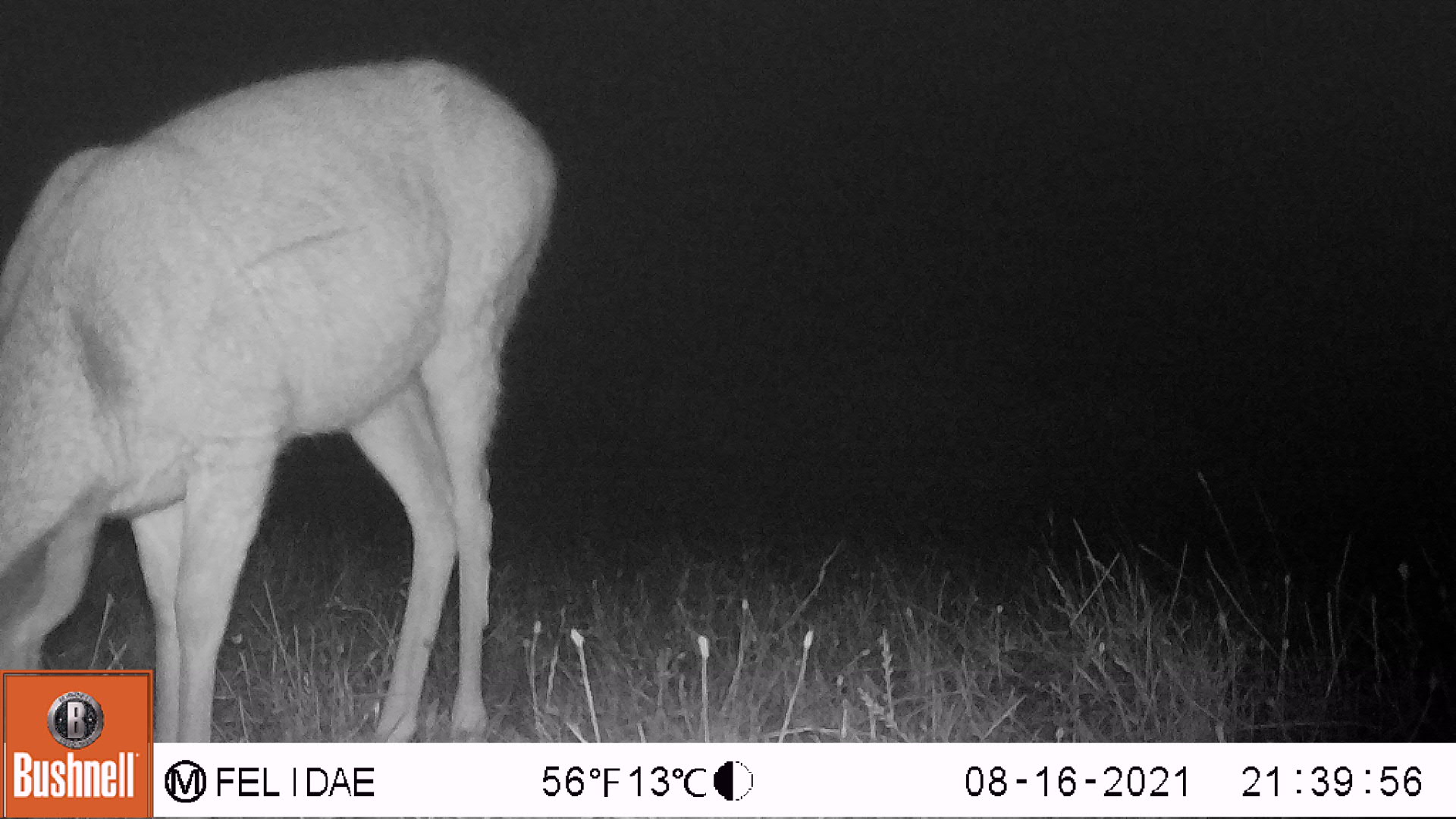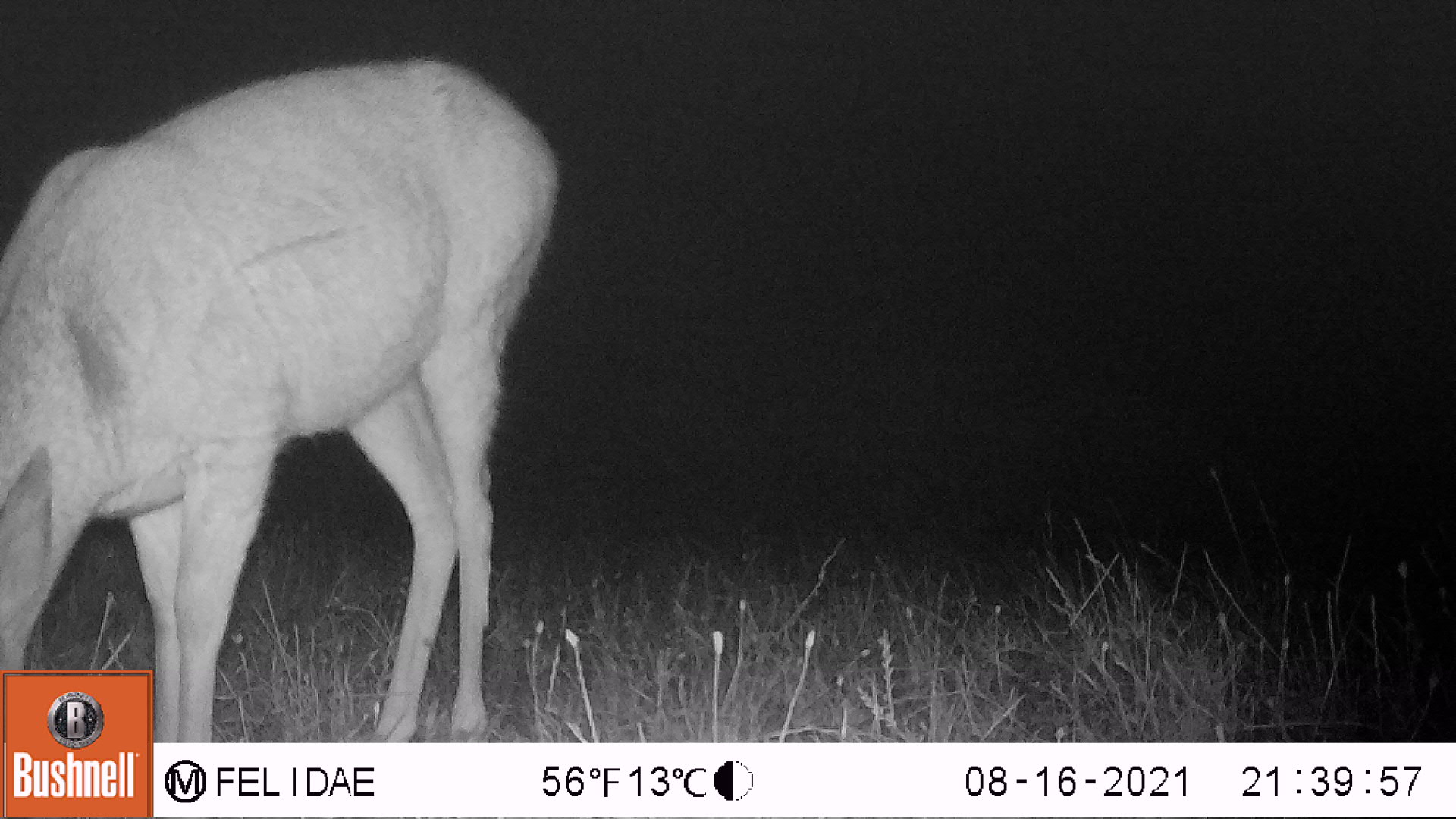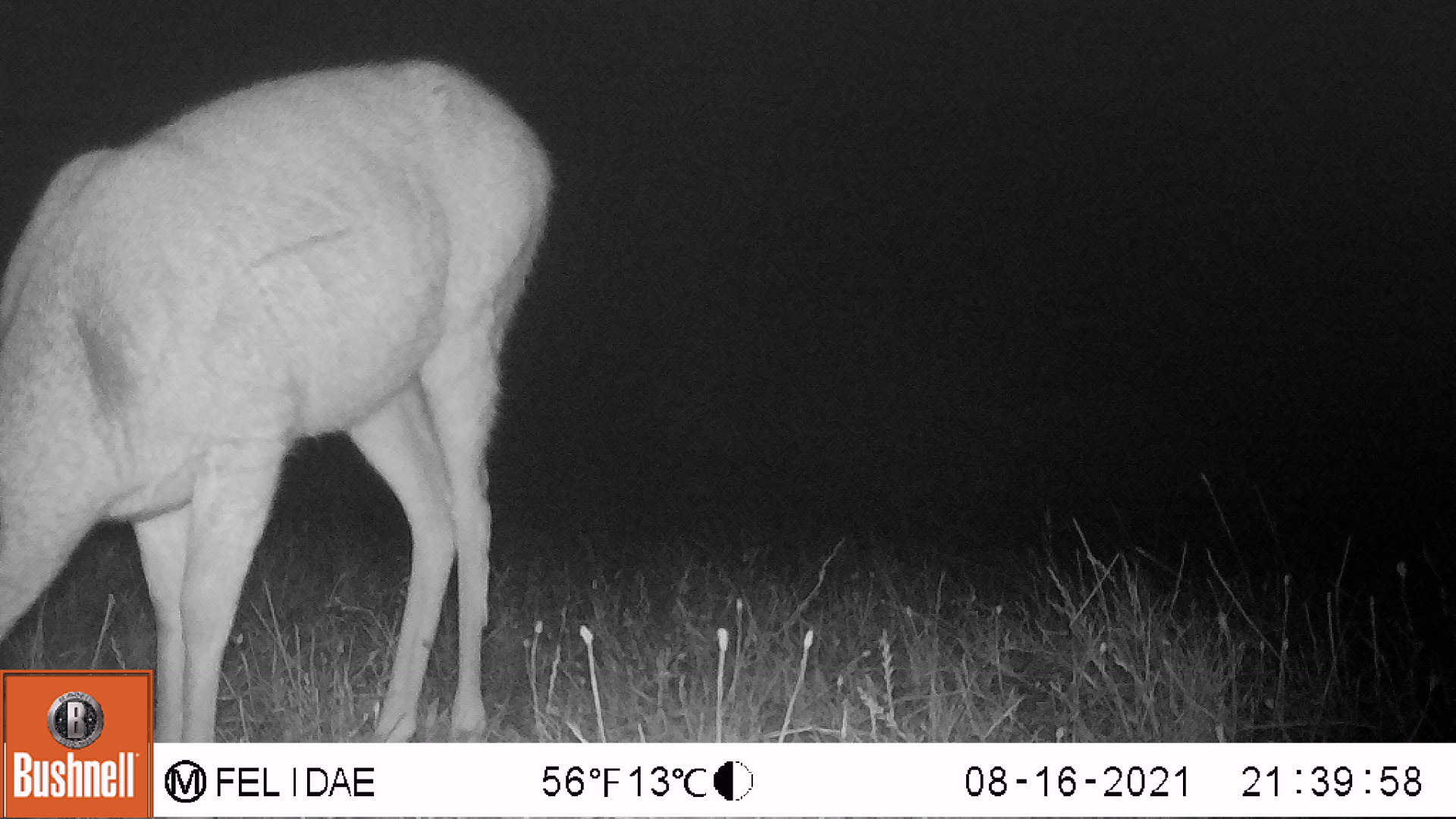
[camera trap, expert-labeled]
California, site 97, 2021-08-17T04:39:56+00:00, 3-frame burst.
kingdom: Animalia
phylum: Chordata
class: Mammalia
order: Artiodactyla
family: Cervidae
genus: Odocoileus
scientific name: Odocoileus hemionus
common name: mule deer